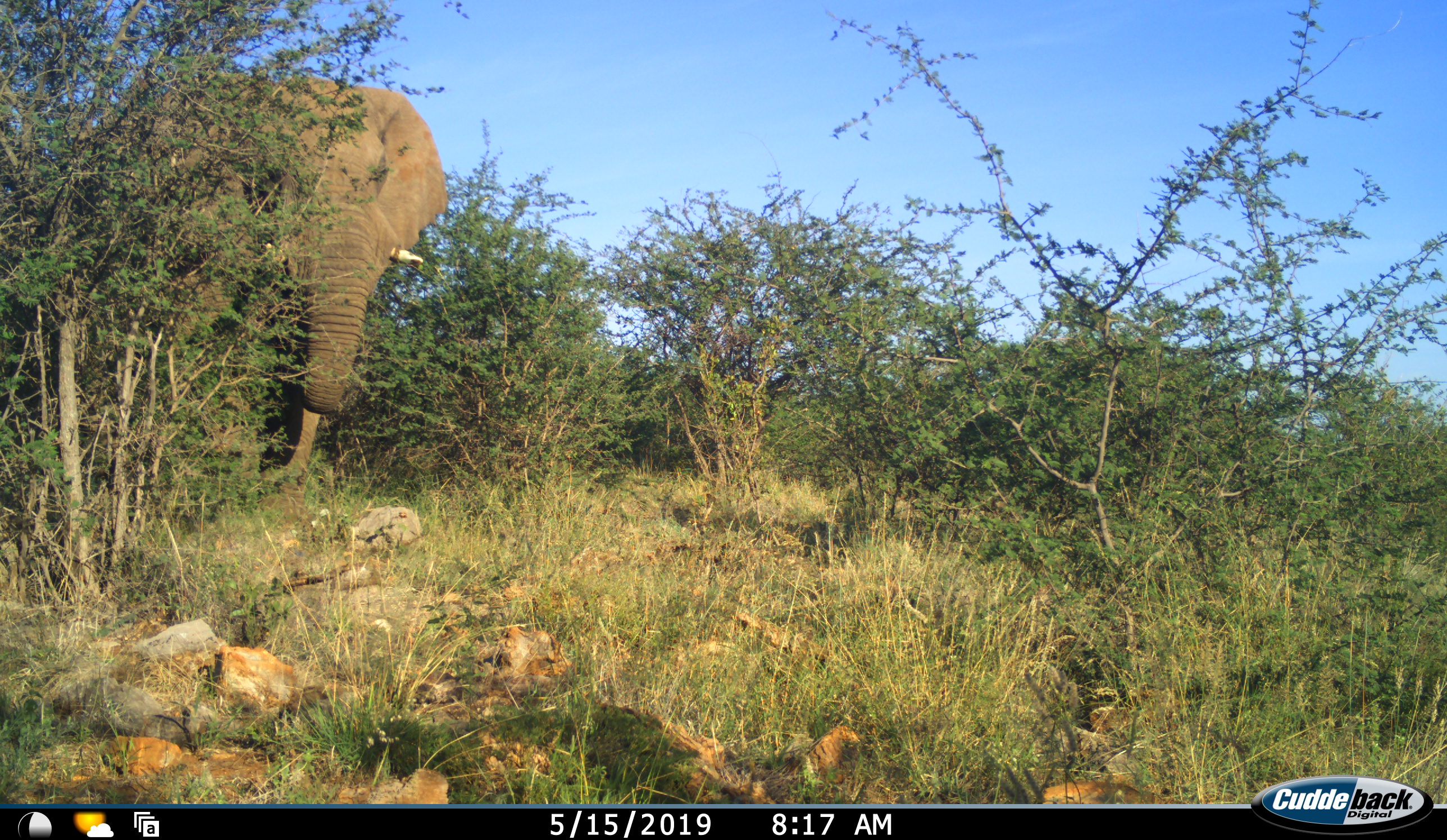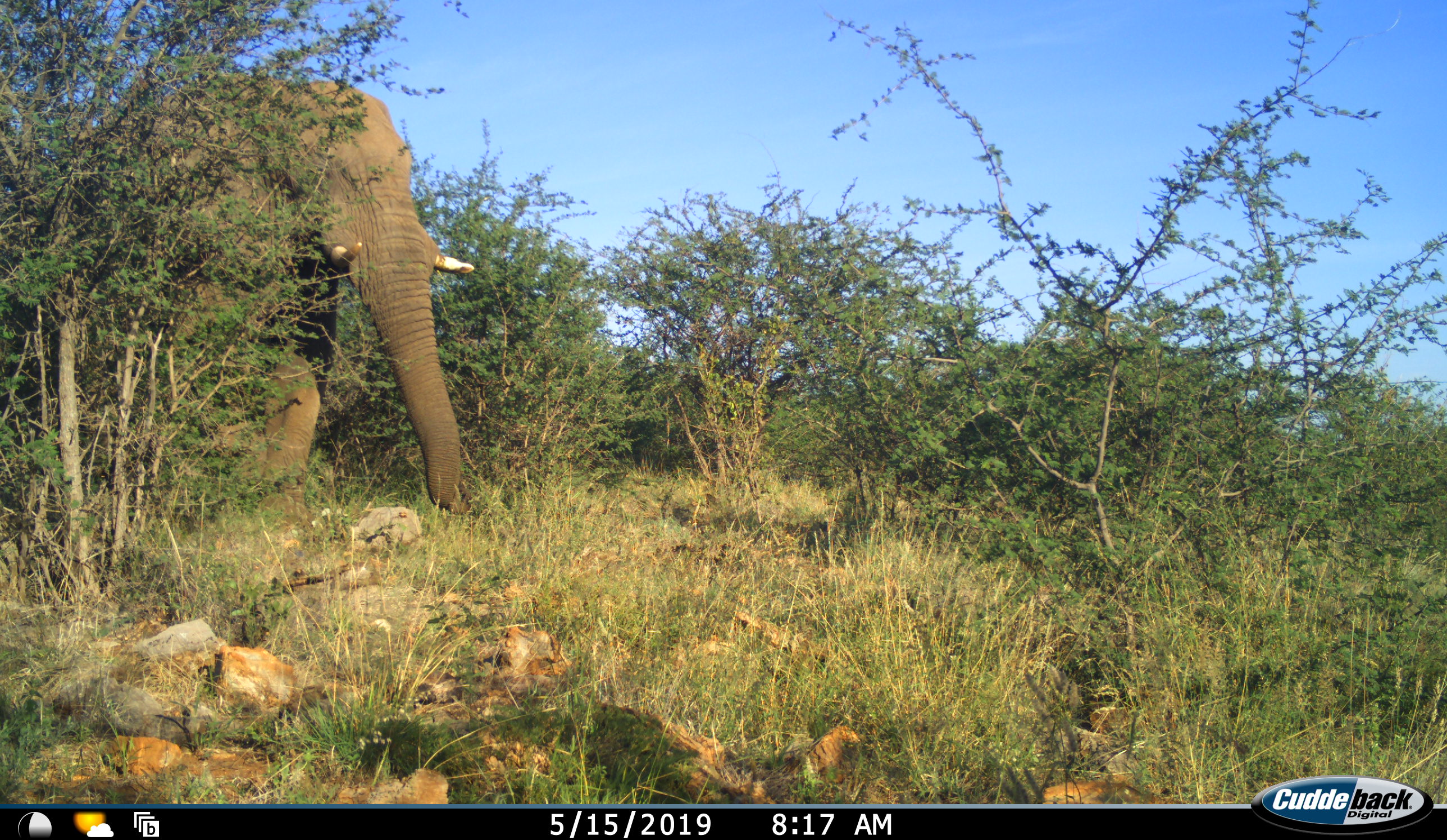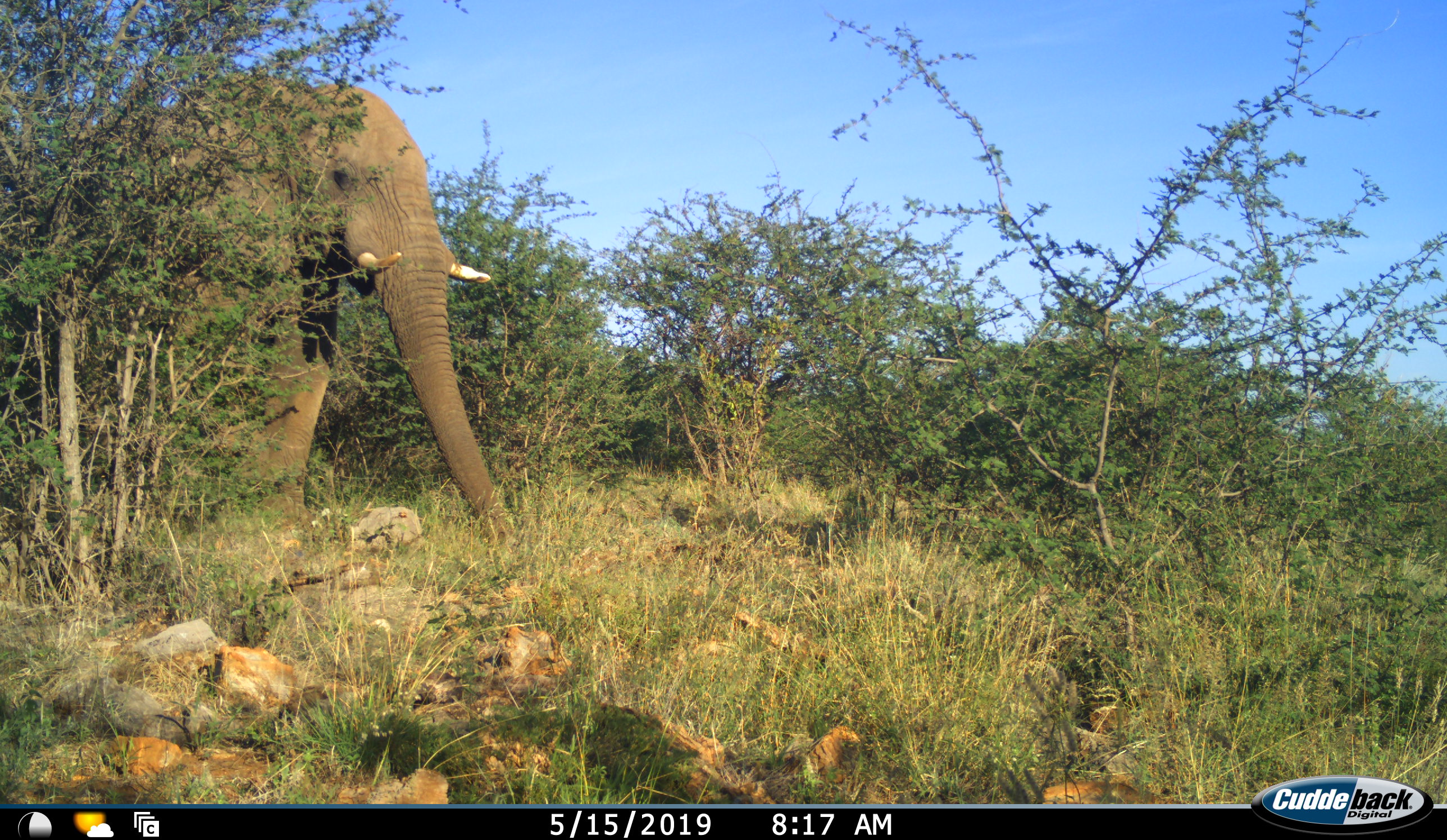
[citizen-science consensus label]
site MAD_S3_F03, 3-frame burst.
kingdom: Animalia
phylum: Chordata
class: Mammalia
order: Proboscidea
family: Elephantidae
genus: Loxodonta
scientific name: Loxodonta africana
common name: african bush elephant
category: elephant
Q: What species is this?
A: Elephant (african bush elephant) (Loxodonta africana).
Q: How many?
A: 1.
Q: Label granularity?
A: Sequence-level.